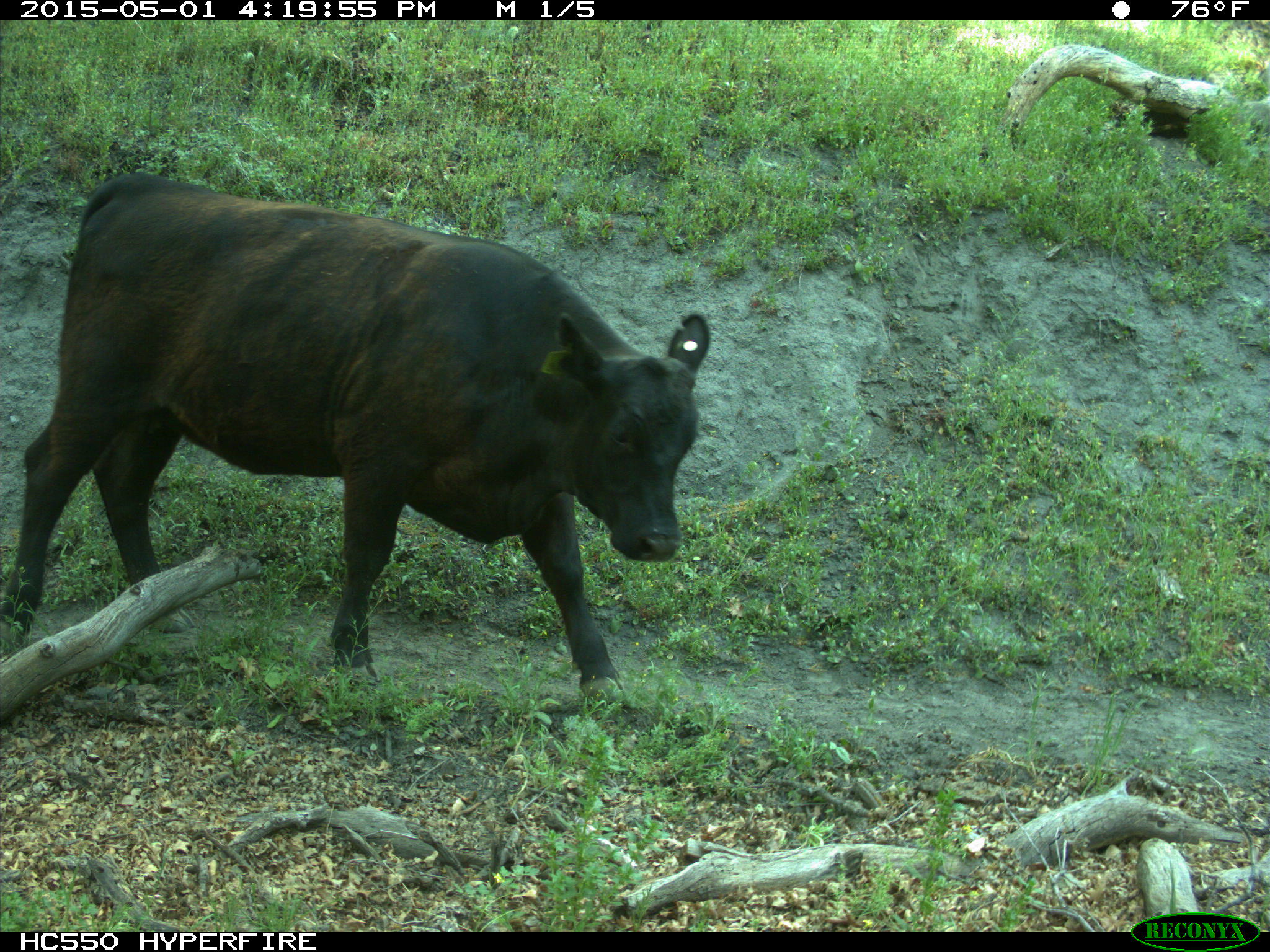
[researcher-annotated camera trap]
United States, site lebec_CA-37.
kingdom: Animalia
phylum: Chordata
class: Mammalia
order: Artiodactyla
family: Bovidae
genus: Bos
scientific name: Bos taurus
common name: domestic cow